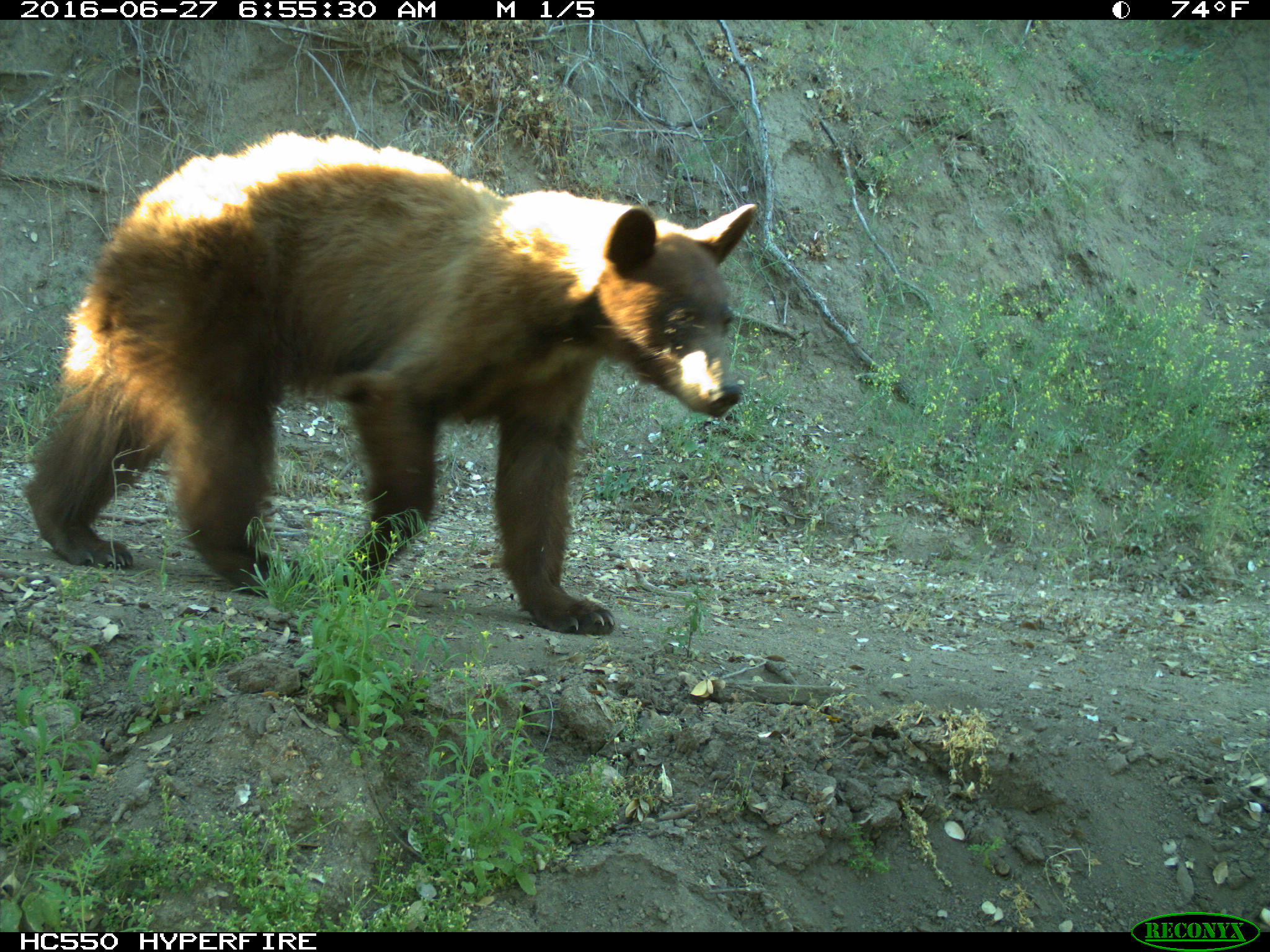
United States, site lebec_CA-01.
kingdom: Animalia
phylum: Chordata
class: Mammalia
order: Carnivora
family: Ursidae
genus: Ursus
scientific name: Ursus americanus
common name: american black bear